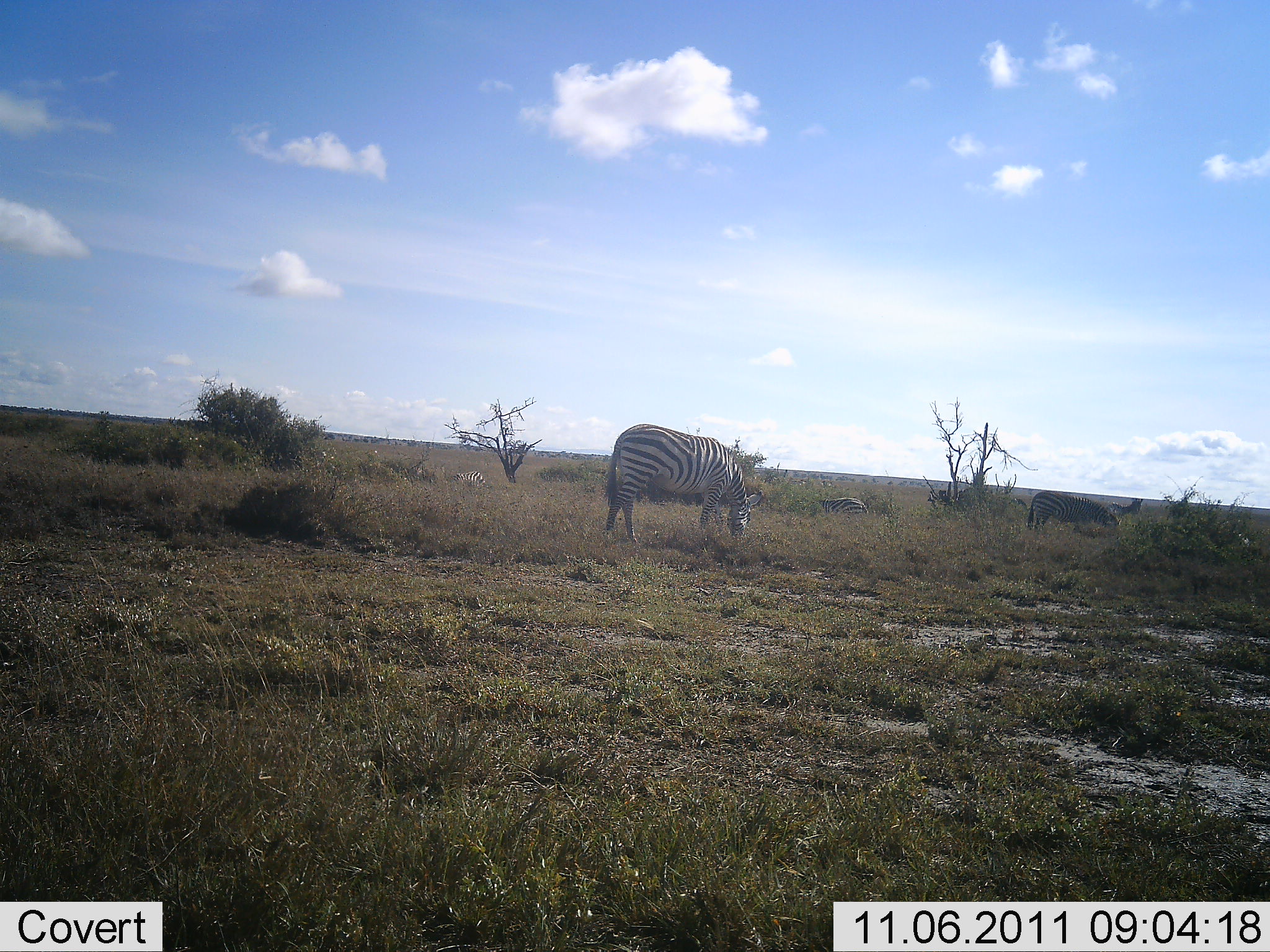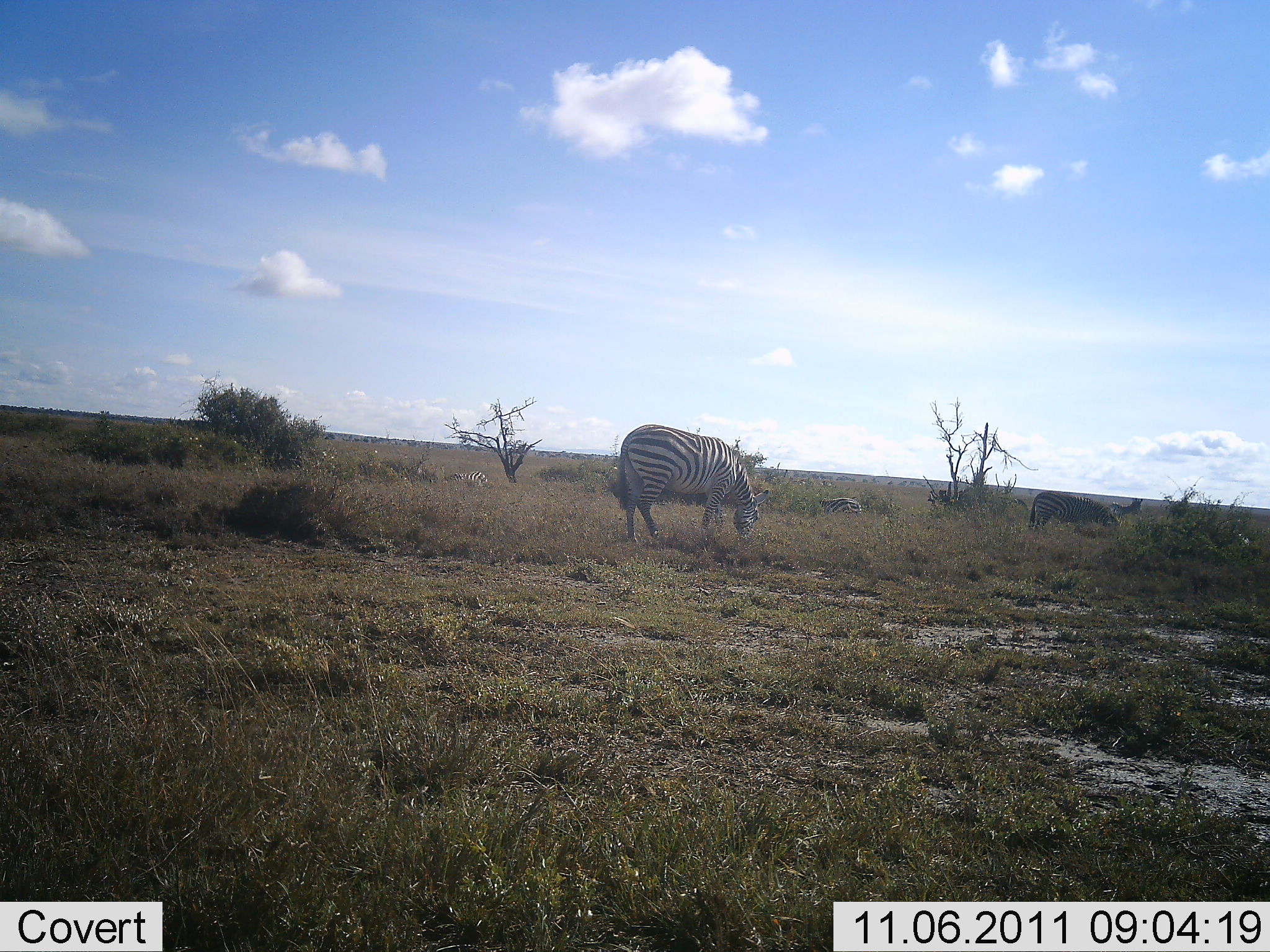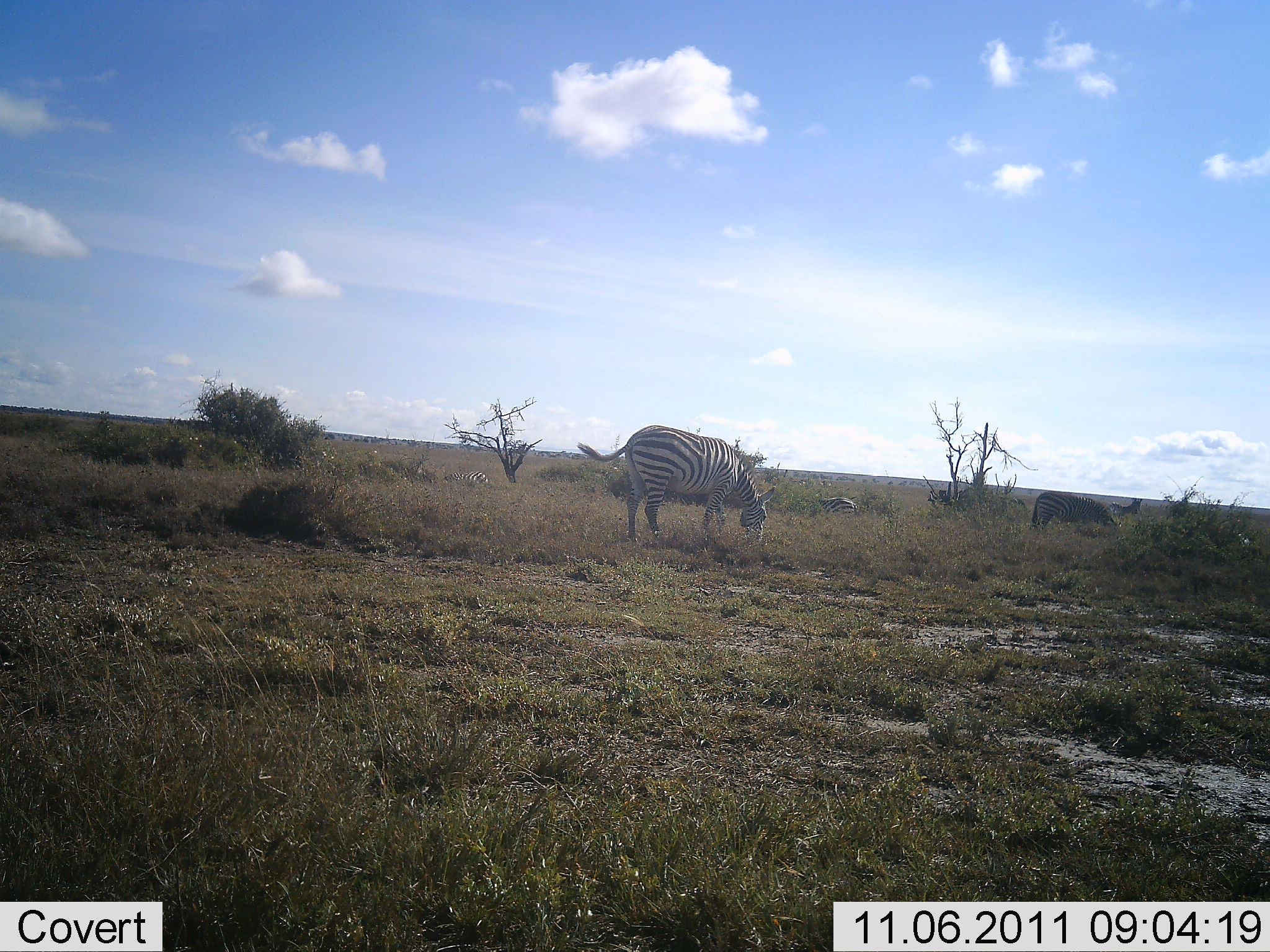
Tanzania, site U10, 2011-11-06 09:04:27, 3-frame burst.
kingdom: Animalia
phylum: Chordata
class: Mammalia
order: Perissodactyla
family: Equidae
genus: Equus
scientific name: Equus quagga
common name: plains zebra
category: zebra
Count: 3.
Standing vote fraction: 15%.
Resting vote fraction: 0%.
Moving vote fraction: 38%.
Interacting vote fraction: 0%.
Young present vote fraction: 0%.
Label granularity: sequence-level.